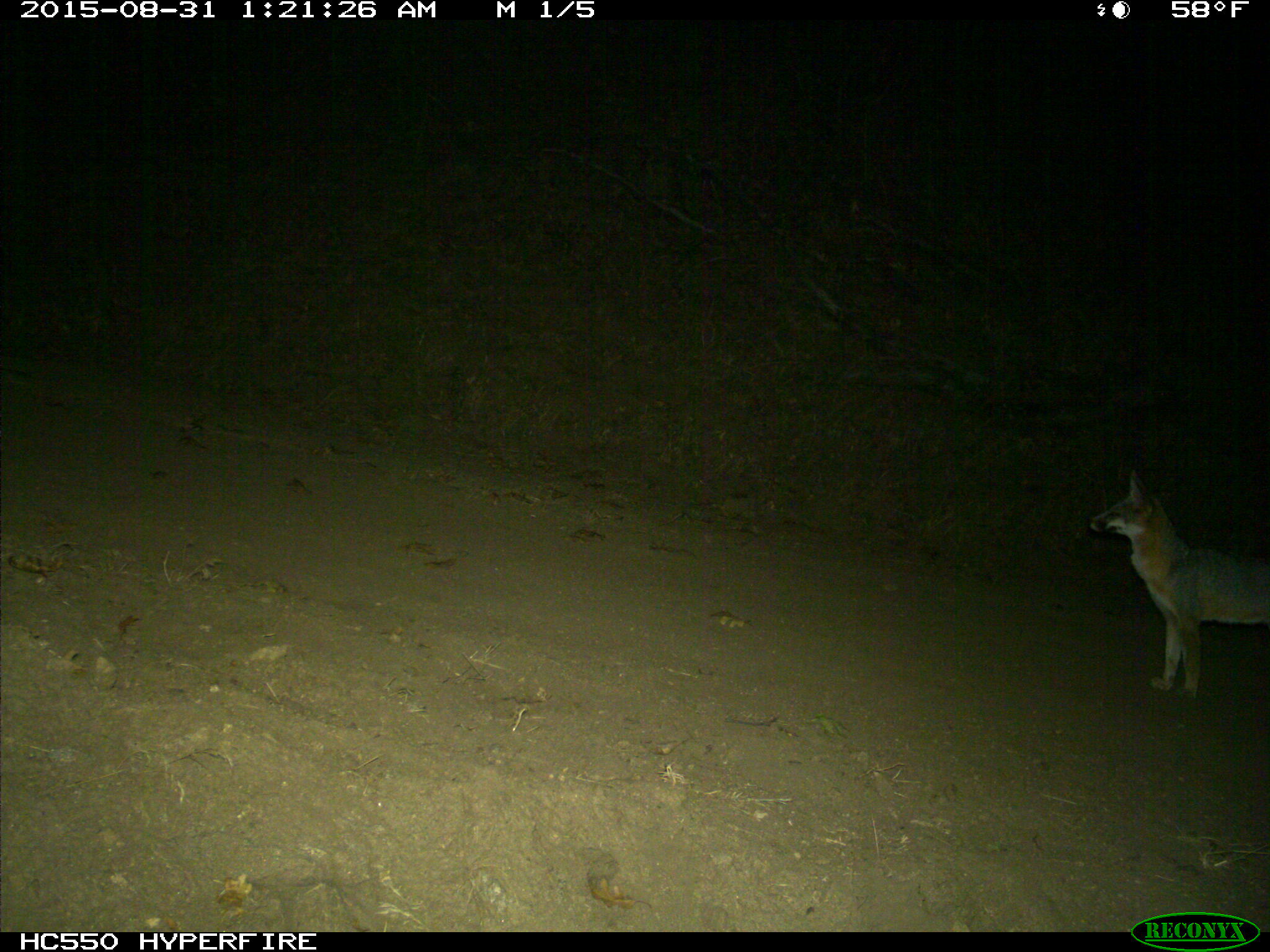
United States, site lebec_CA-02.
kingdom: Animalia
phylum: Chordata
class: Mammalia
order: Carnivora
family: Canidae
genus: Urocyon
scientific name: Urocyon cinereoargenteus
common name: gray fox